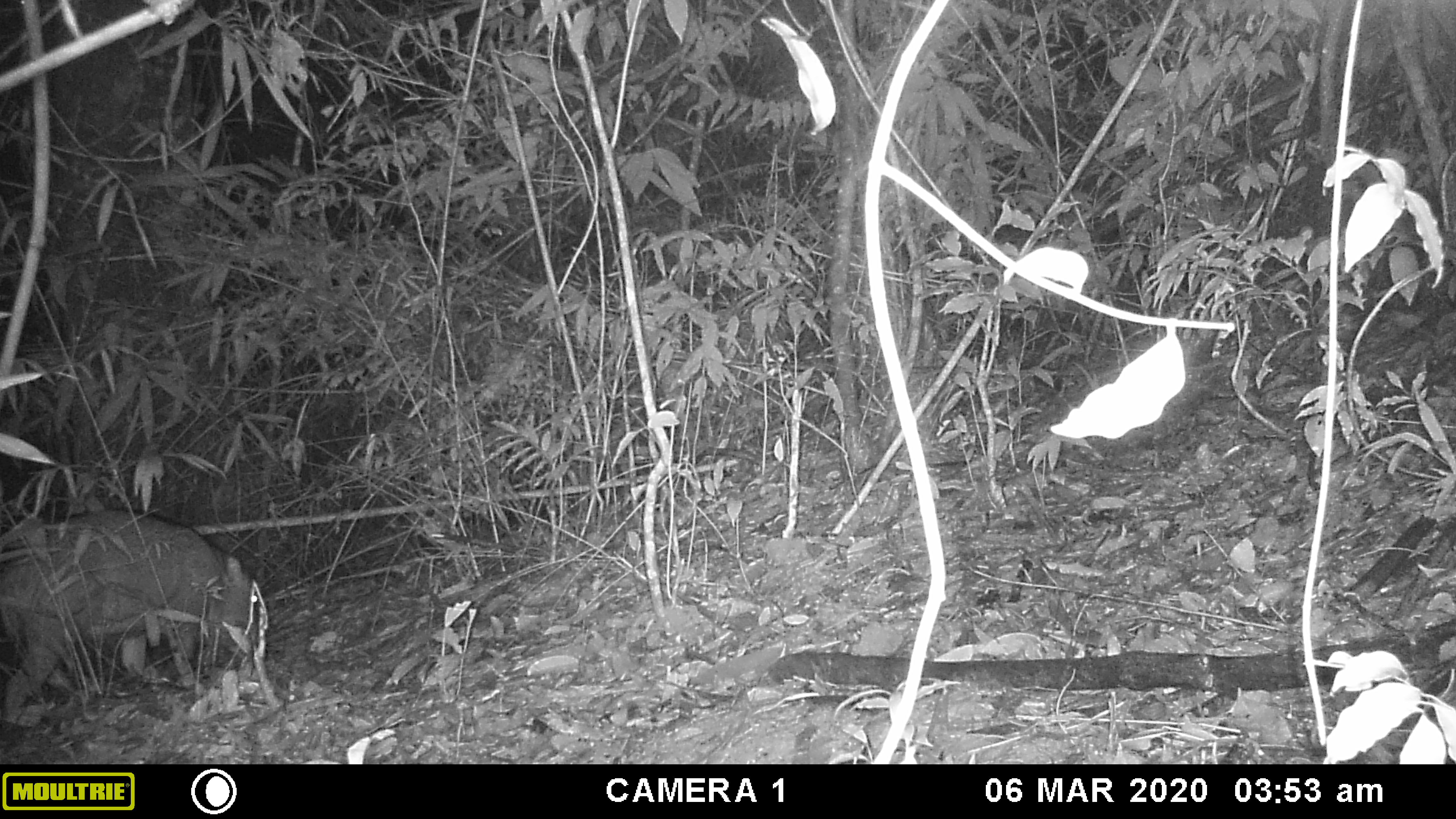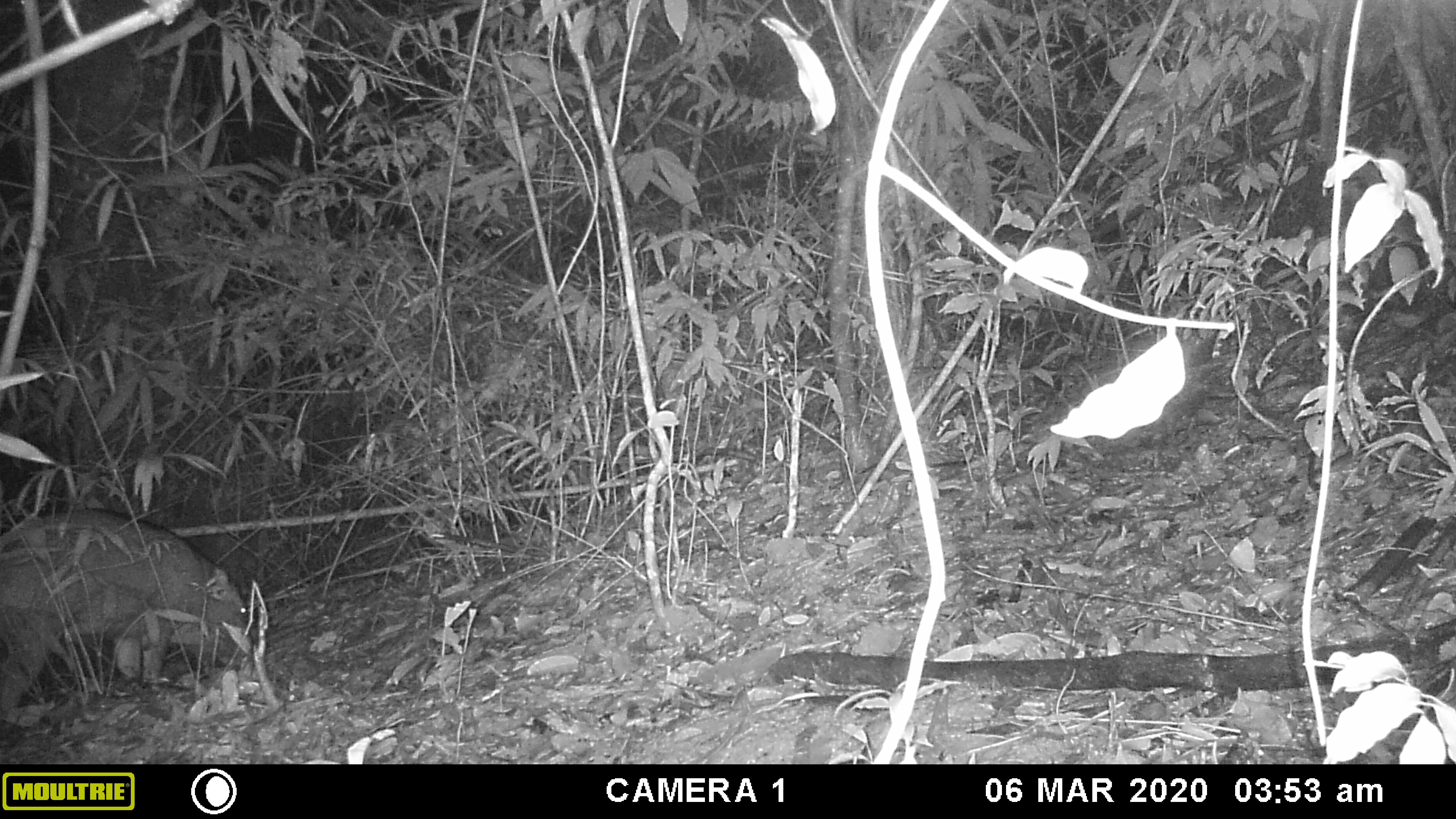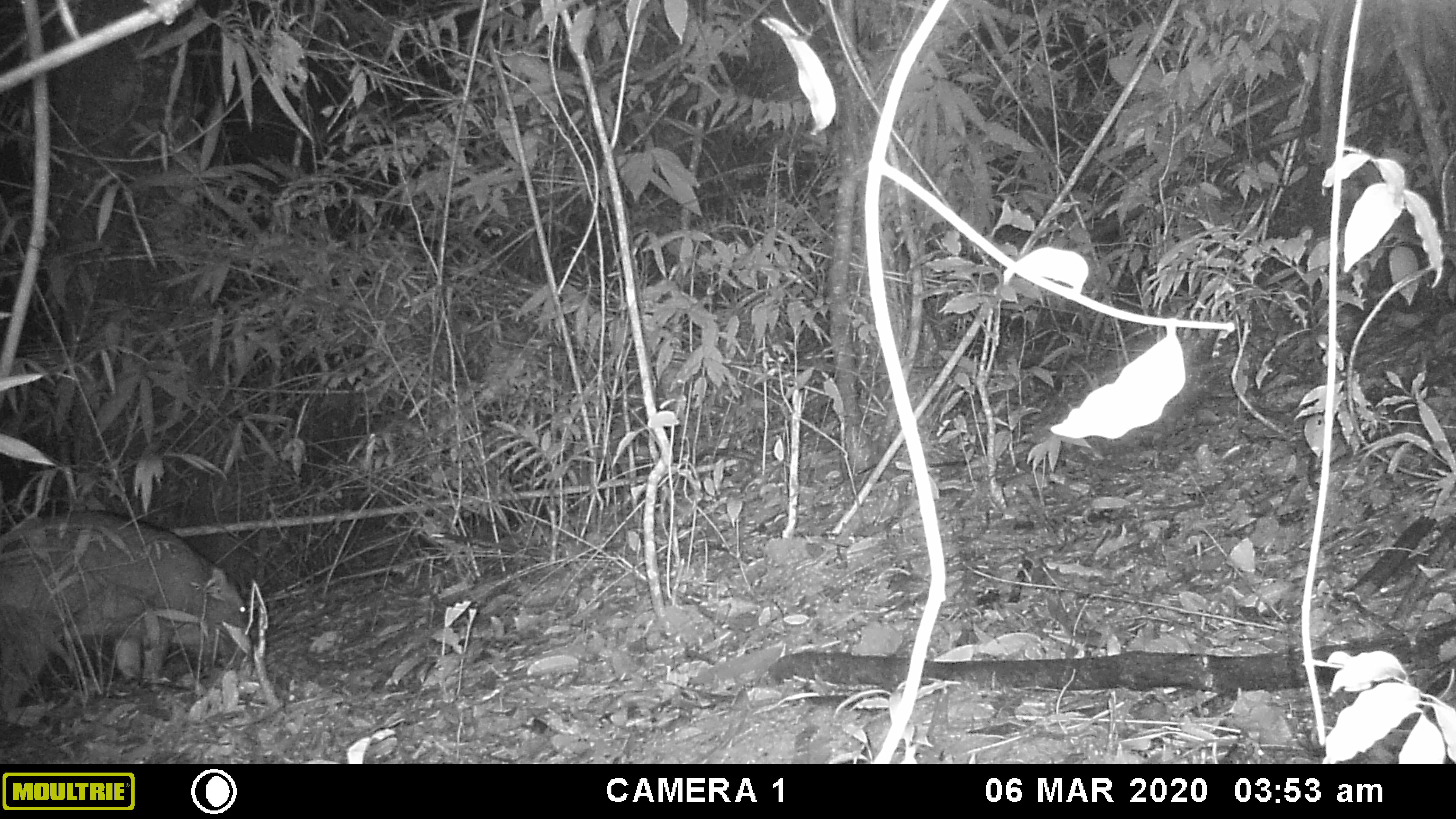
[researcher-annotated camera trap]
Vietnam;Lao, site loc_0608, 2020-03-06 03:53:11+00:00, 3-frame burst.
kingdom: Animalia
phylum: Chordata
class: Mammalia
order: Artiodactyla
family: Suidae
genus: Sus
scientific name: Sus scrofa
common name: eurasian wild pig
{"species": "eurasian wild pig (Sus scrofa)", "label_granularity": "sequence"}